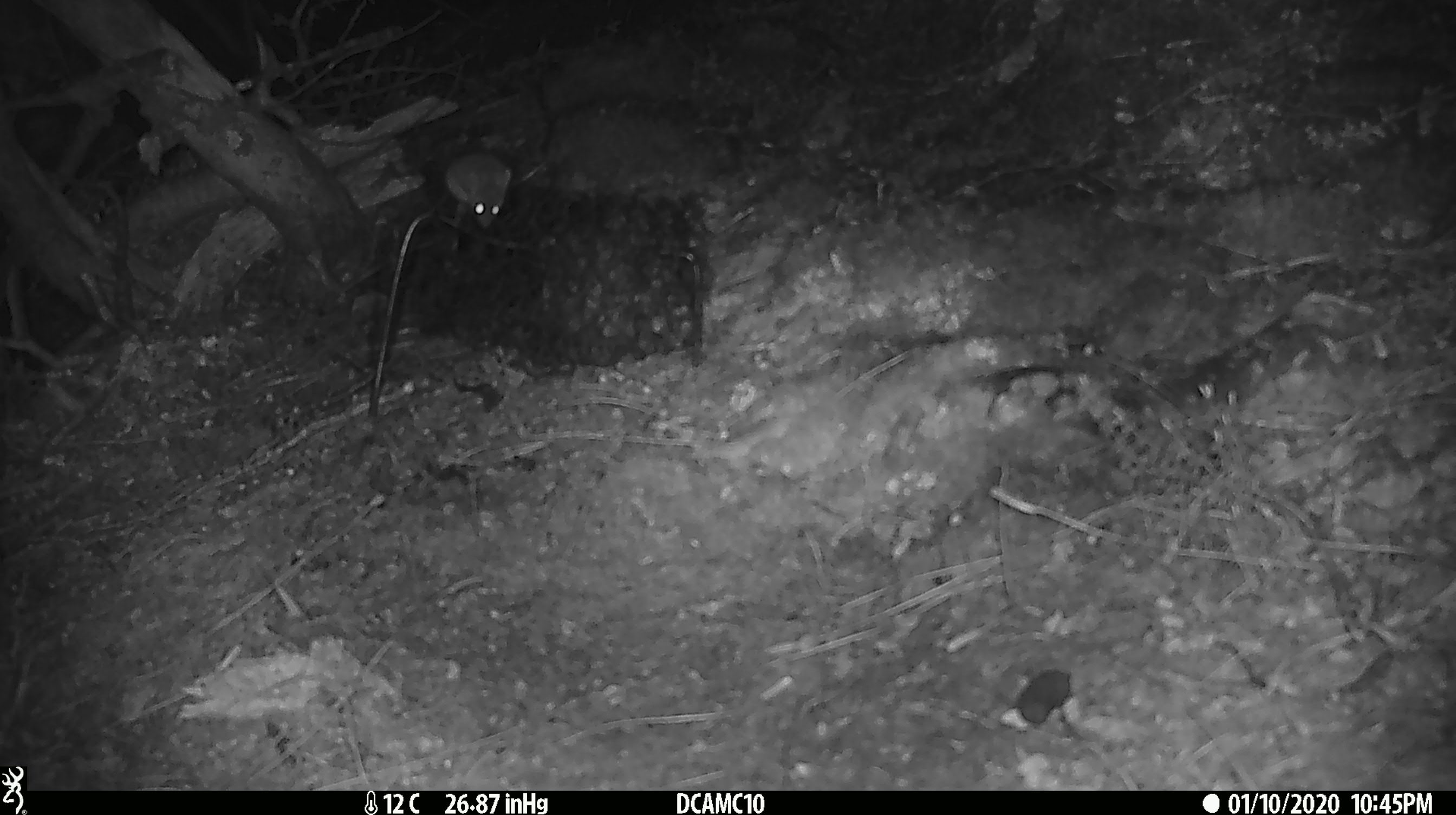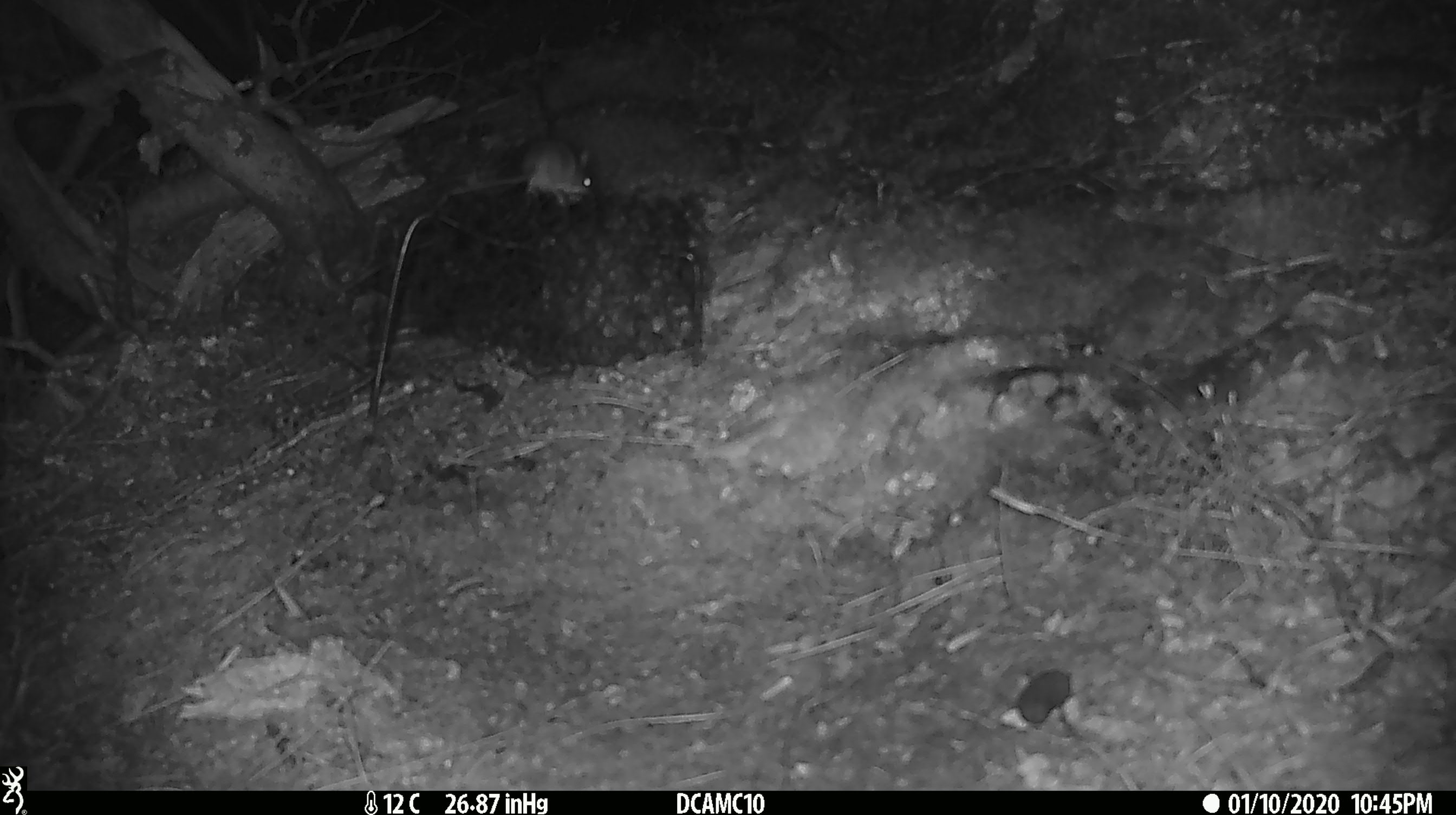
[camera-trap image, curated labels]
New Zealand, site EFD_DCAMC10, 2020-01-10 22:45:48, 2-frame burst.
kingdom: Animalia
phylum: Chordata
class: Mammalia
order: Rodentia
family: Muridae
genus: Mus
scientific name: Mus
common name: mouse